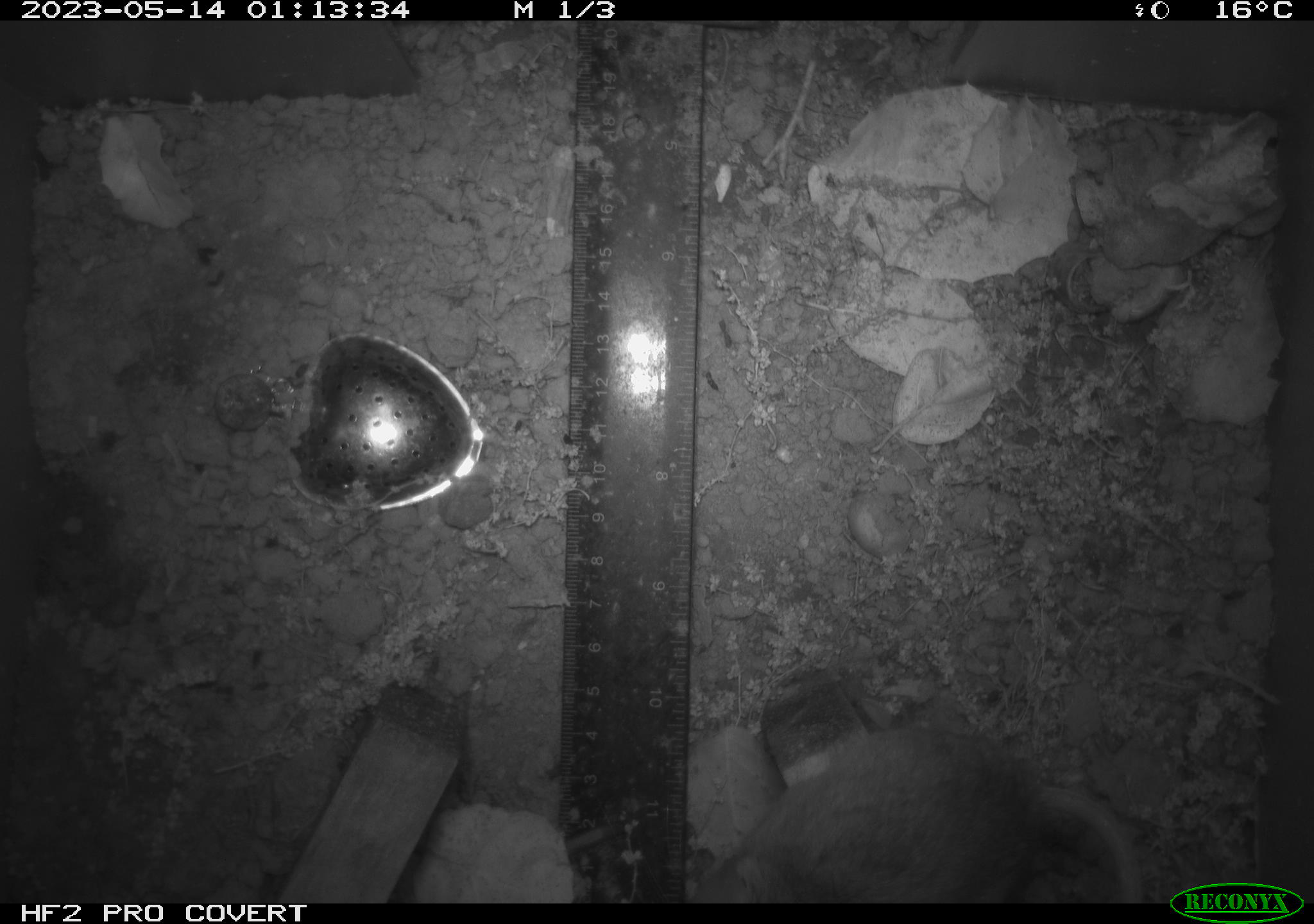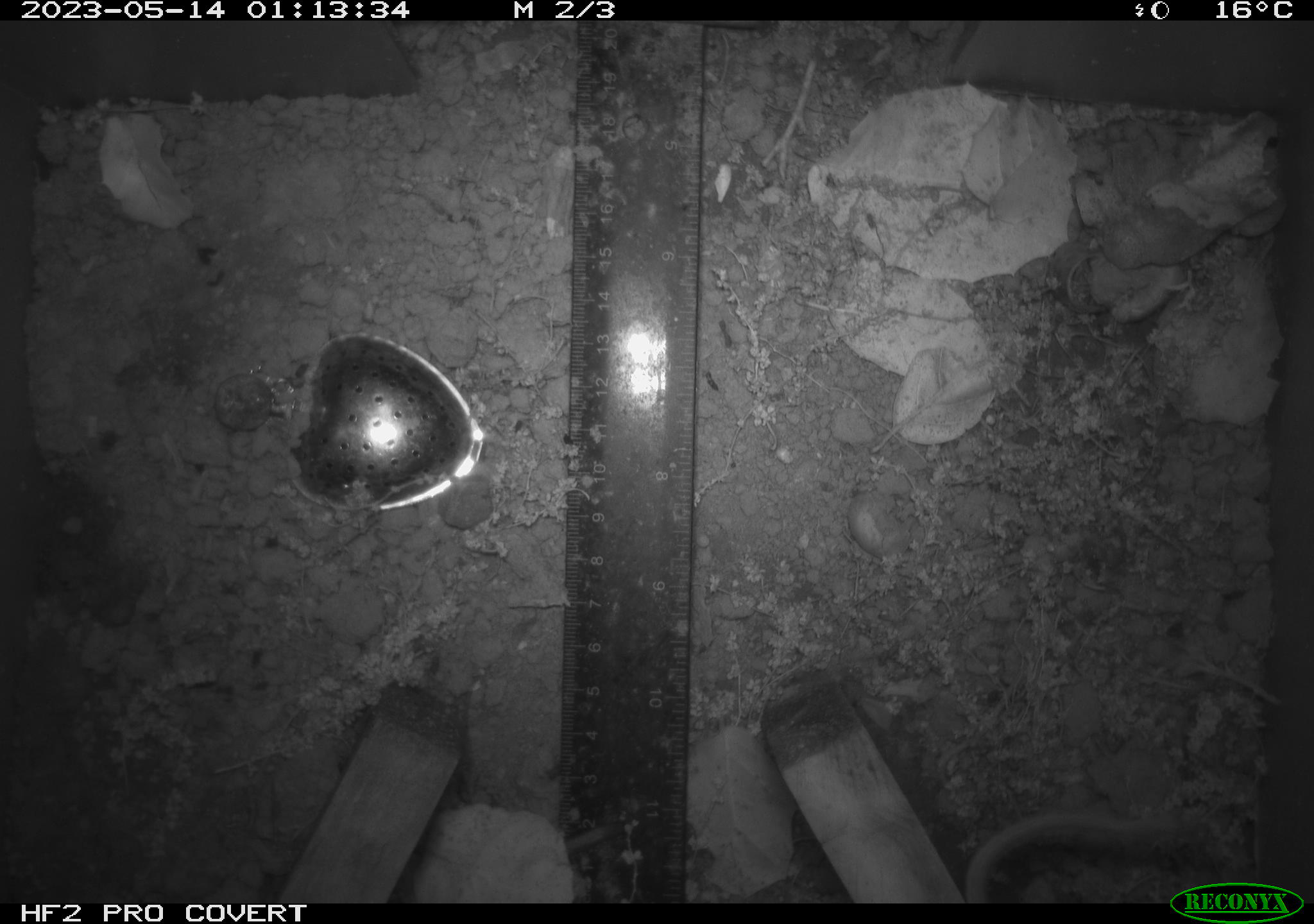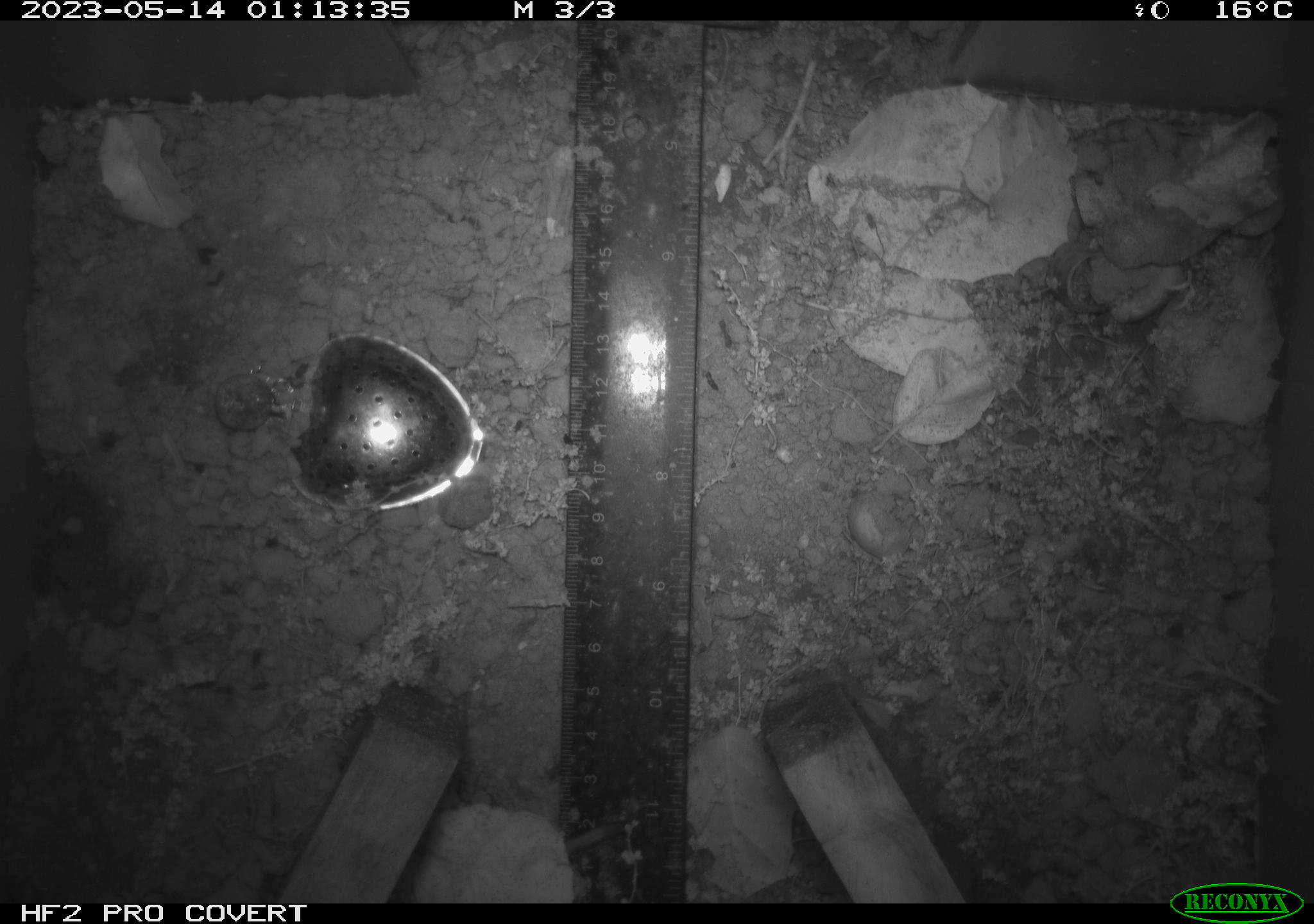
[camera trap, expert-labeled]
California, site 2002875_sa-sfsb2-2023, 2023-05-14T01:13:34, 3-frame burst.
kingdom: Animalia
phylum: Chordata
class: Mammalia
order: Rodentia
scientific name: Rodentia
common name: mouse species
Mouse species (Rodentia).